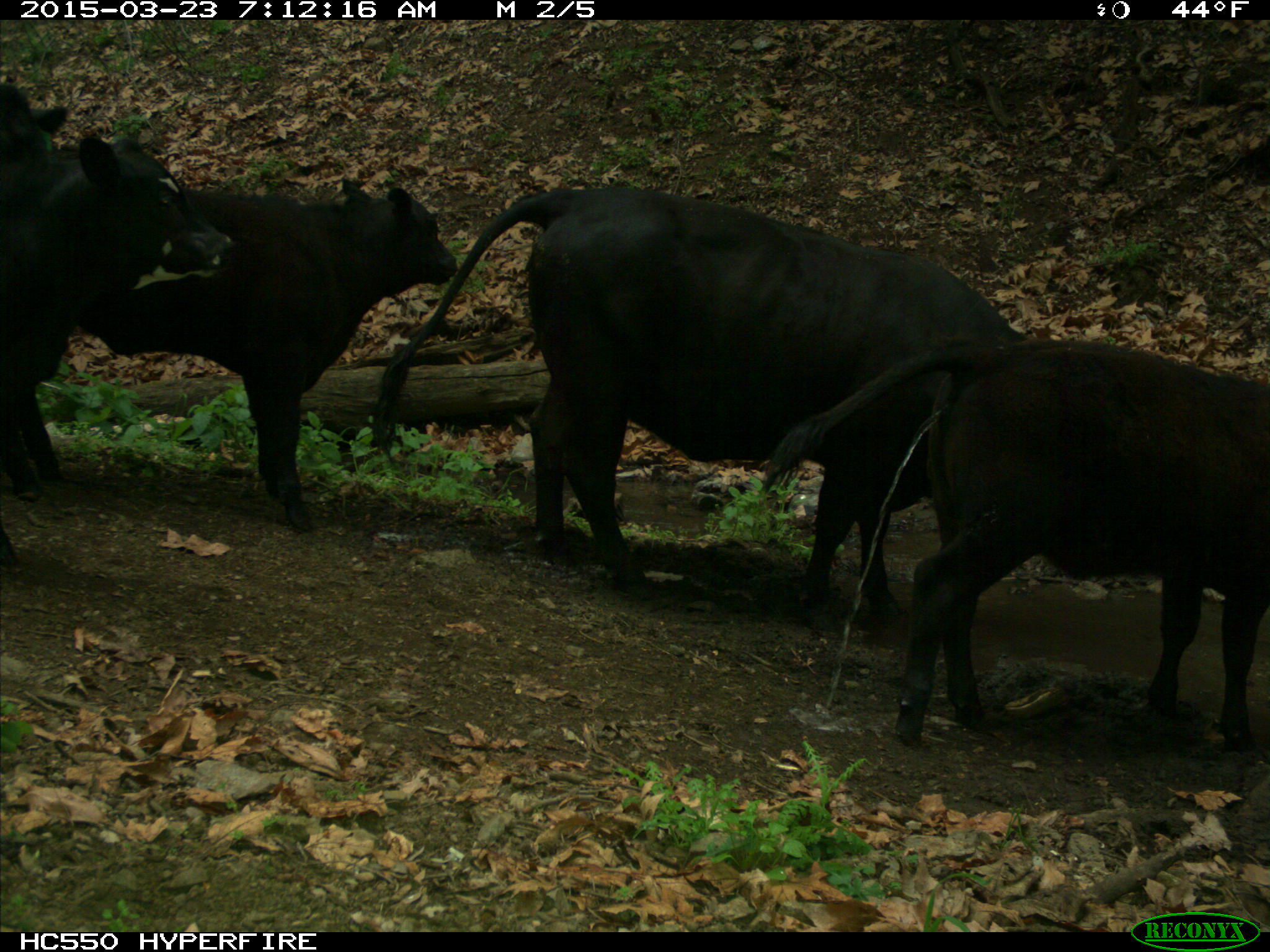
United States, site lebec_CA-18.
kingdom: Animalia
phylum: Chordata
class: Mammalia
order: Artiodactyla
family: Bovidae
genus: Bos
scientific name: Bos taurus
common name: domestic cow